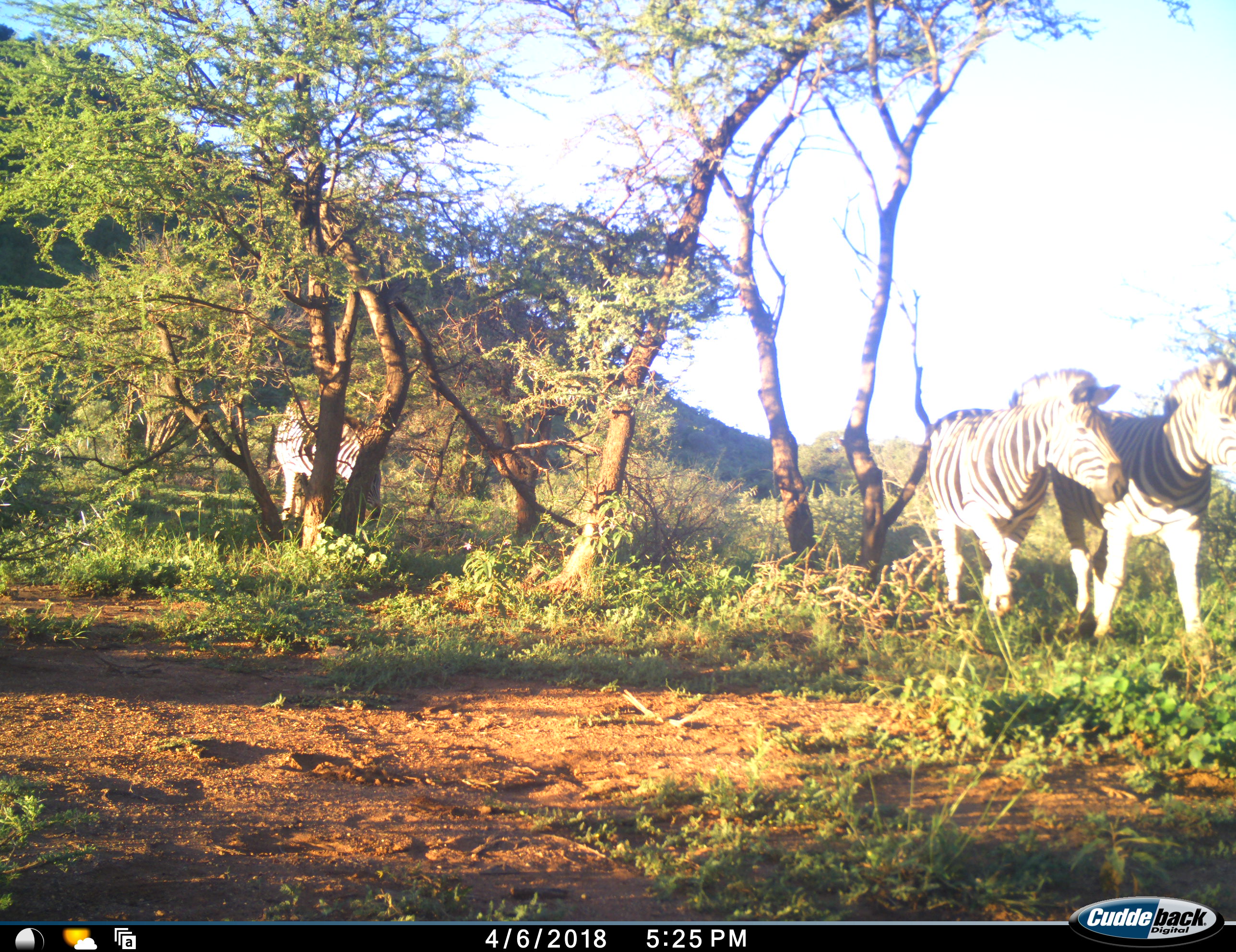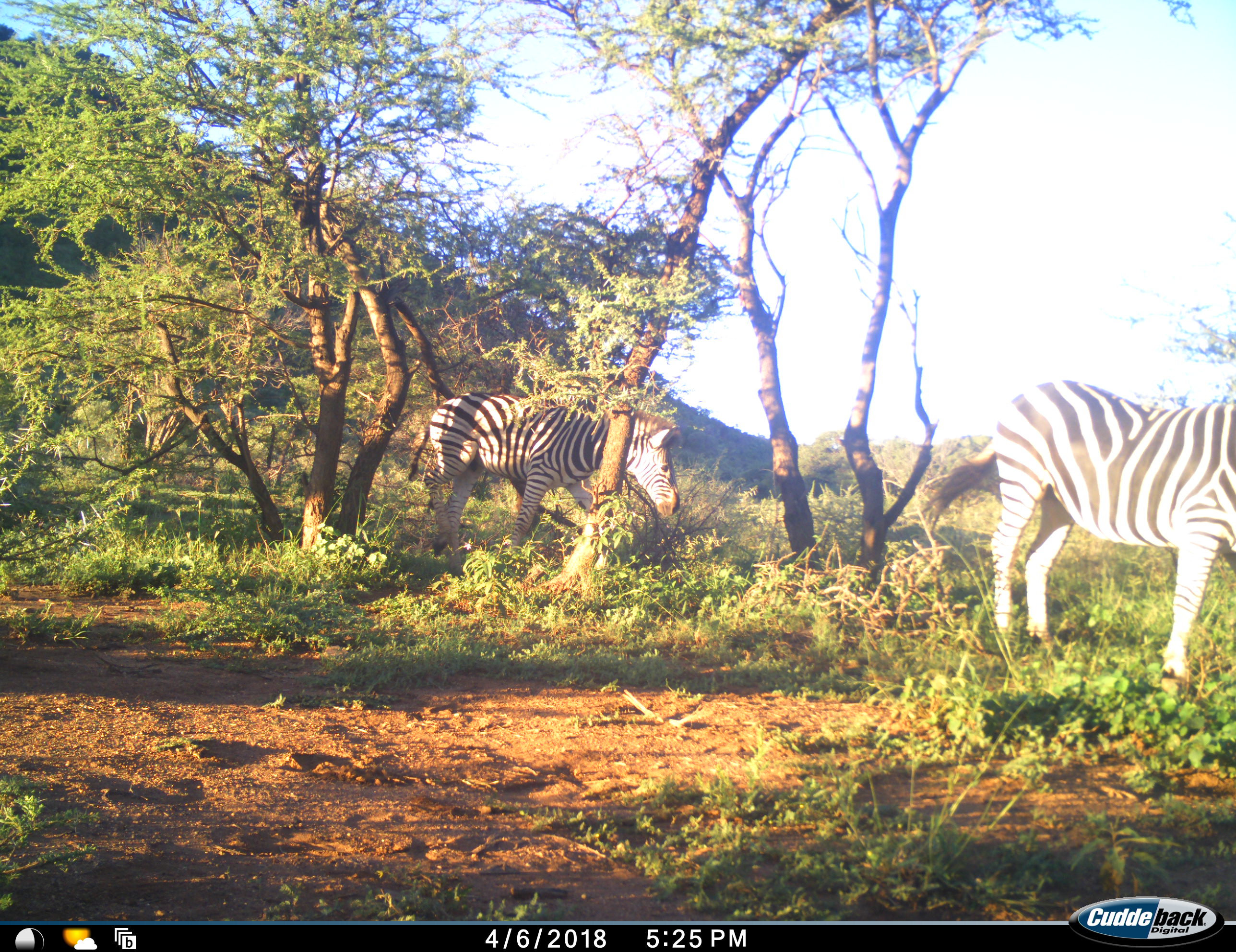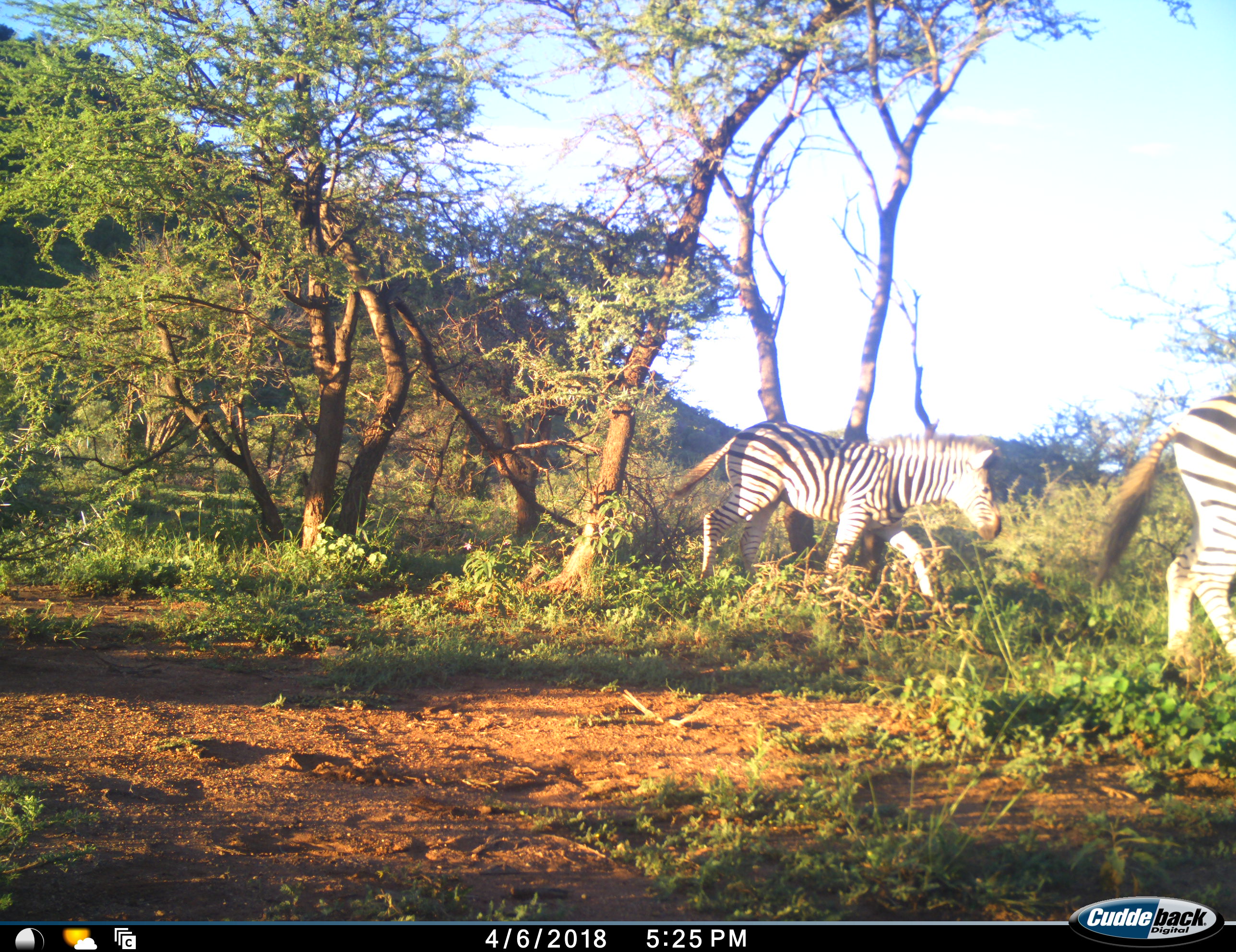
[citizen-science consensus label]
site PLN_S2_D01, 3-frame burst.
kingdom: Animalia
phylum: Chordata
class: Mammalia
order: Perissodactyla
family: Equidae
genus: Equus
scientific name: Equus quagga burchellii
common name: burchell's zebra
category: zebraburchells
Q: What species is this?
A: Zebraburchells (burchell's zebra) (Equus quagga burchellii).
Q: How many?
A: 3.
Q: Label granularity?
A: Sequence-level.